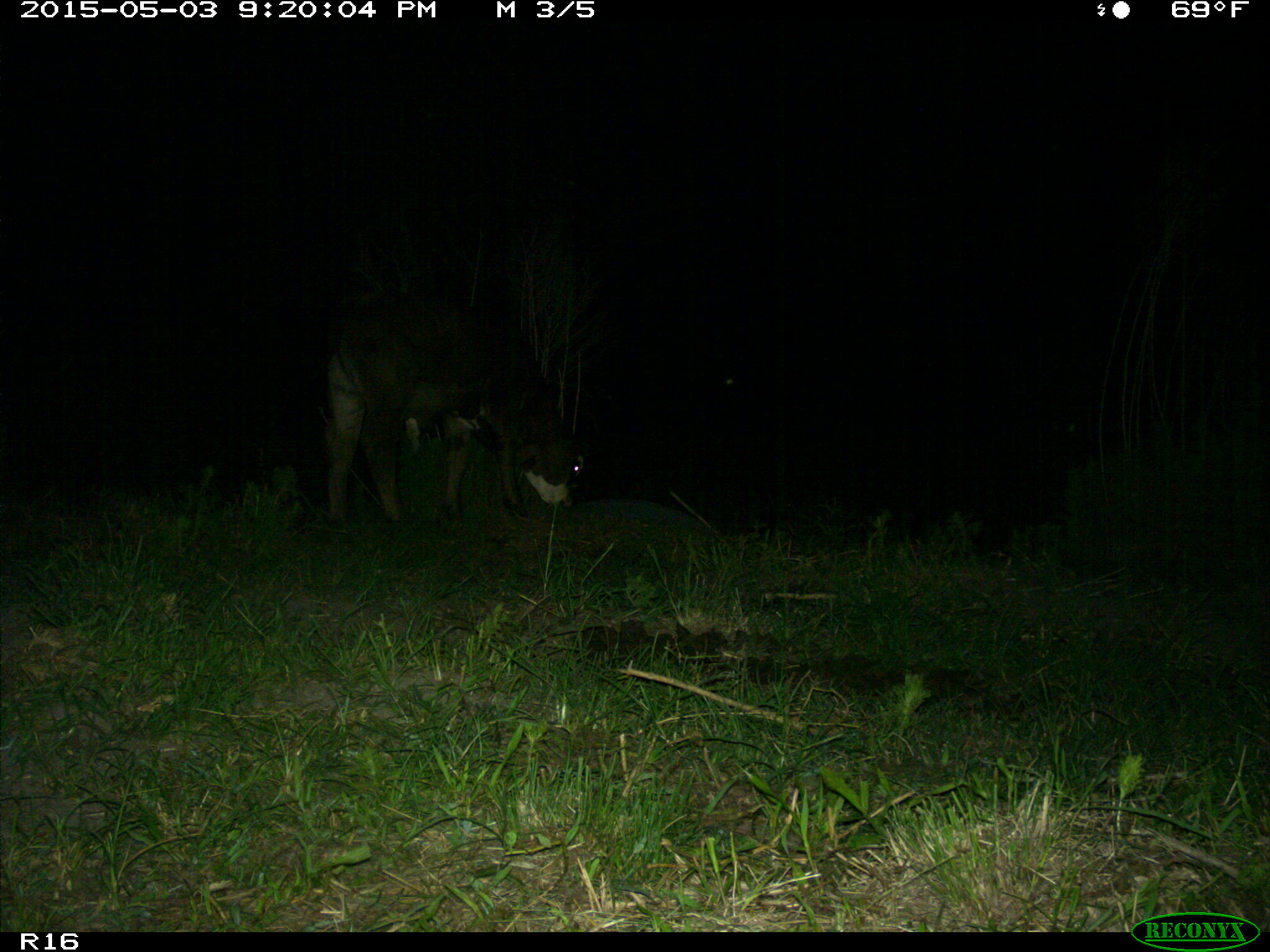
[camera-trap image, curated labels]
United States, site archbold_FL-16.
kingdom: Animalia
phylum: Chordata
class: Mammalia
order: Artiodactyla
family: Bovidae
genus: Bos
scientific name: Bos taurus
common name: domestic cow